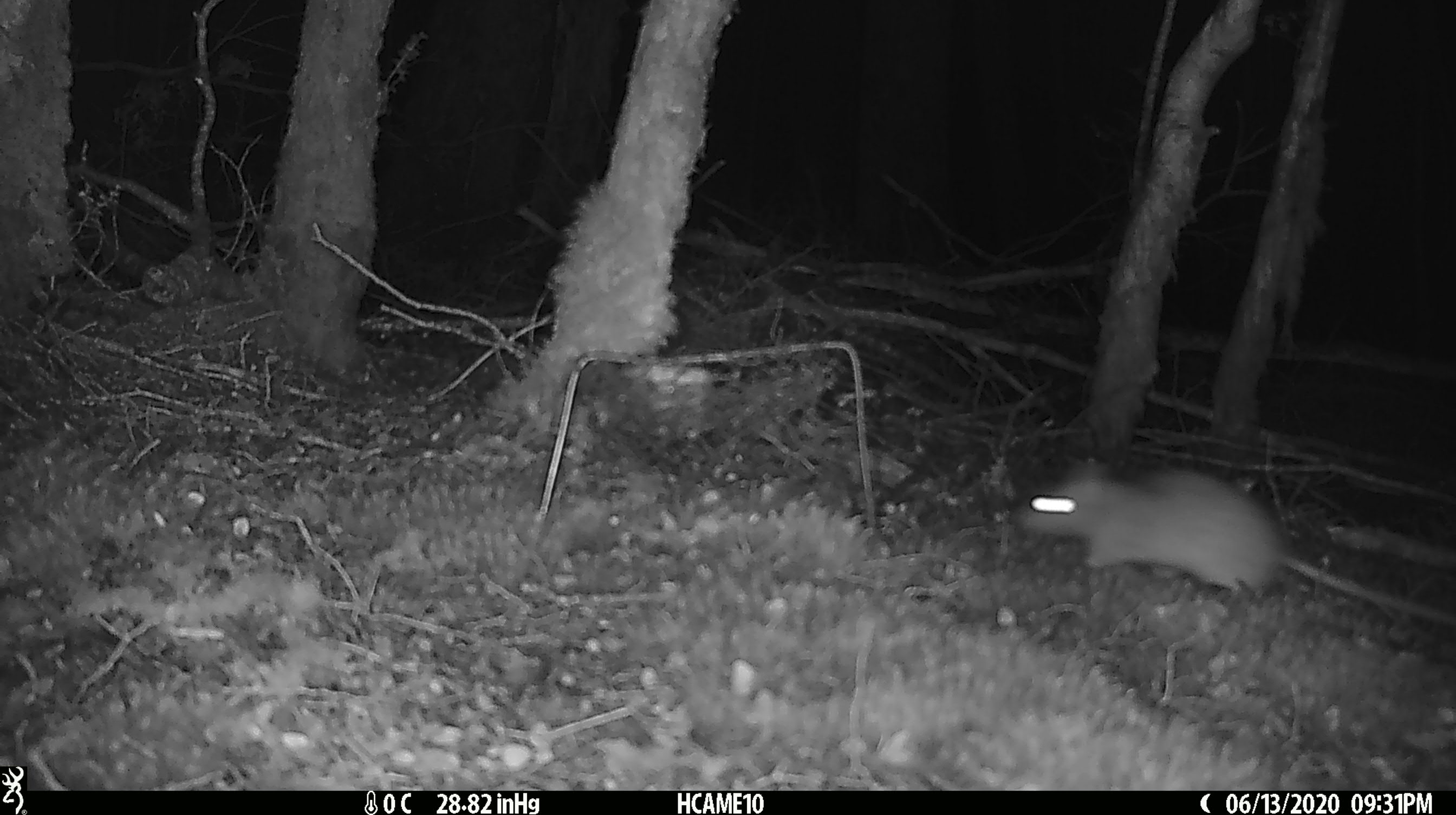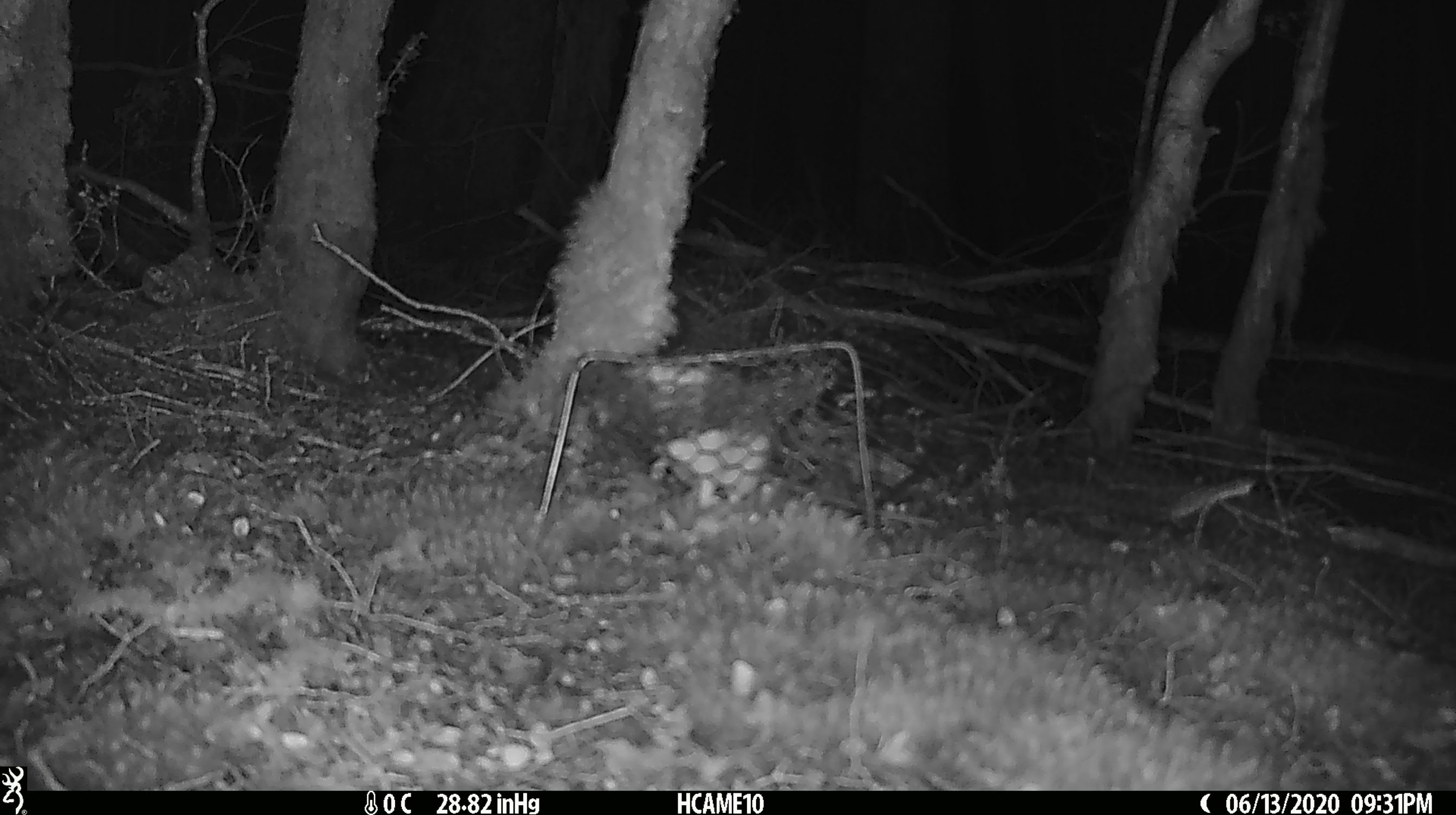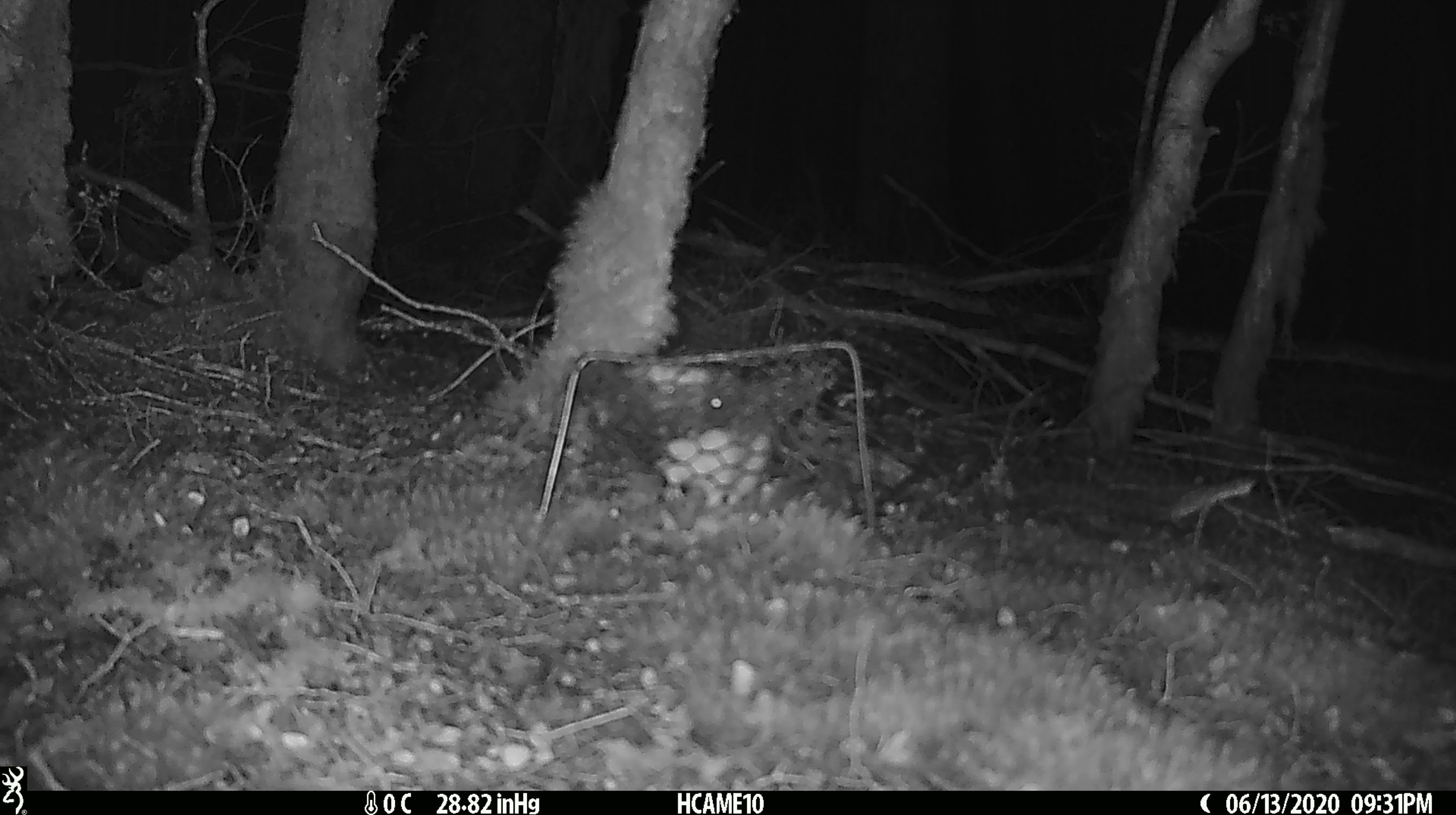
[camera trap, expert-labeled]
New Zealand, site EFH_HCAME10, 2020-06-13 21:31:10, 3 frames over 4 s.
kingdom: Animalia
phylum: Chordata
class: Mammalia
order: Rodentia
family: Muridae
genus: Rattus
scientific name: Rattus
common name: rat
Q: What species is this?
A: Rat (Rattus).